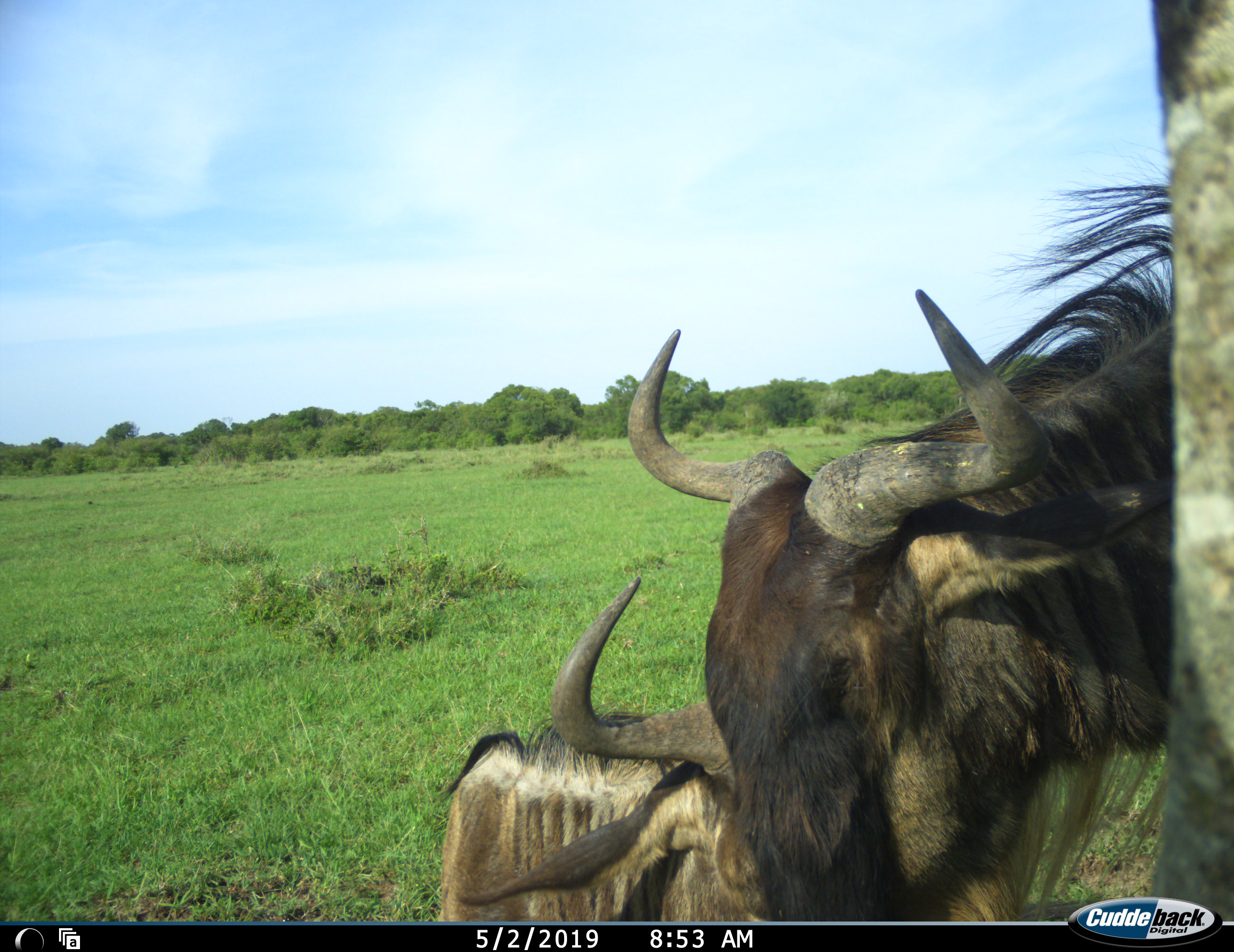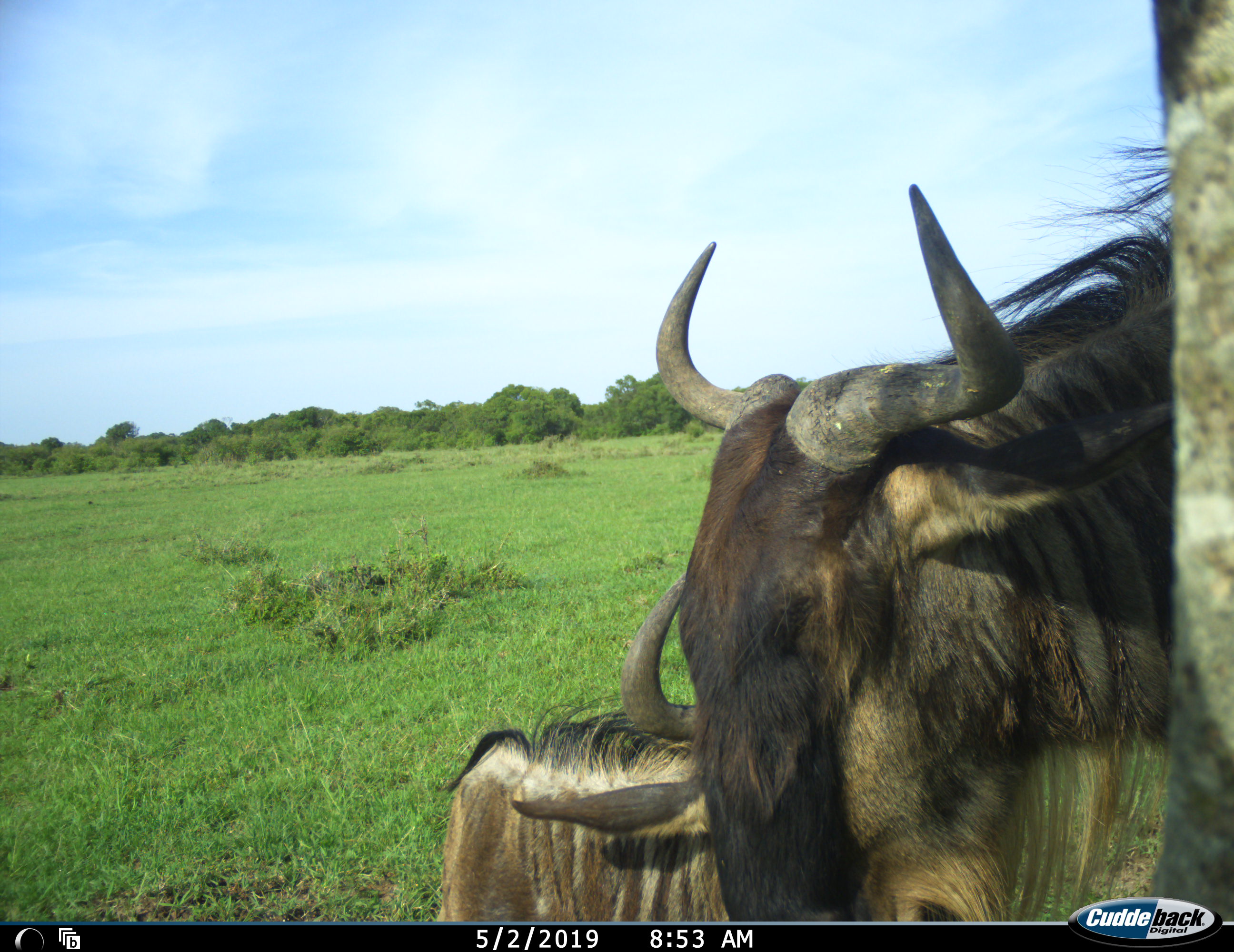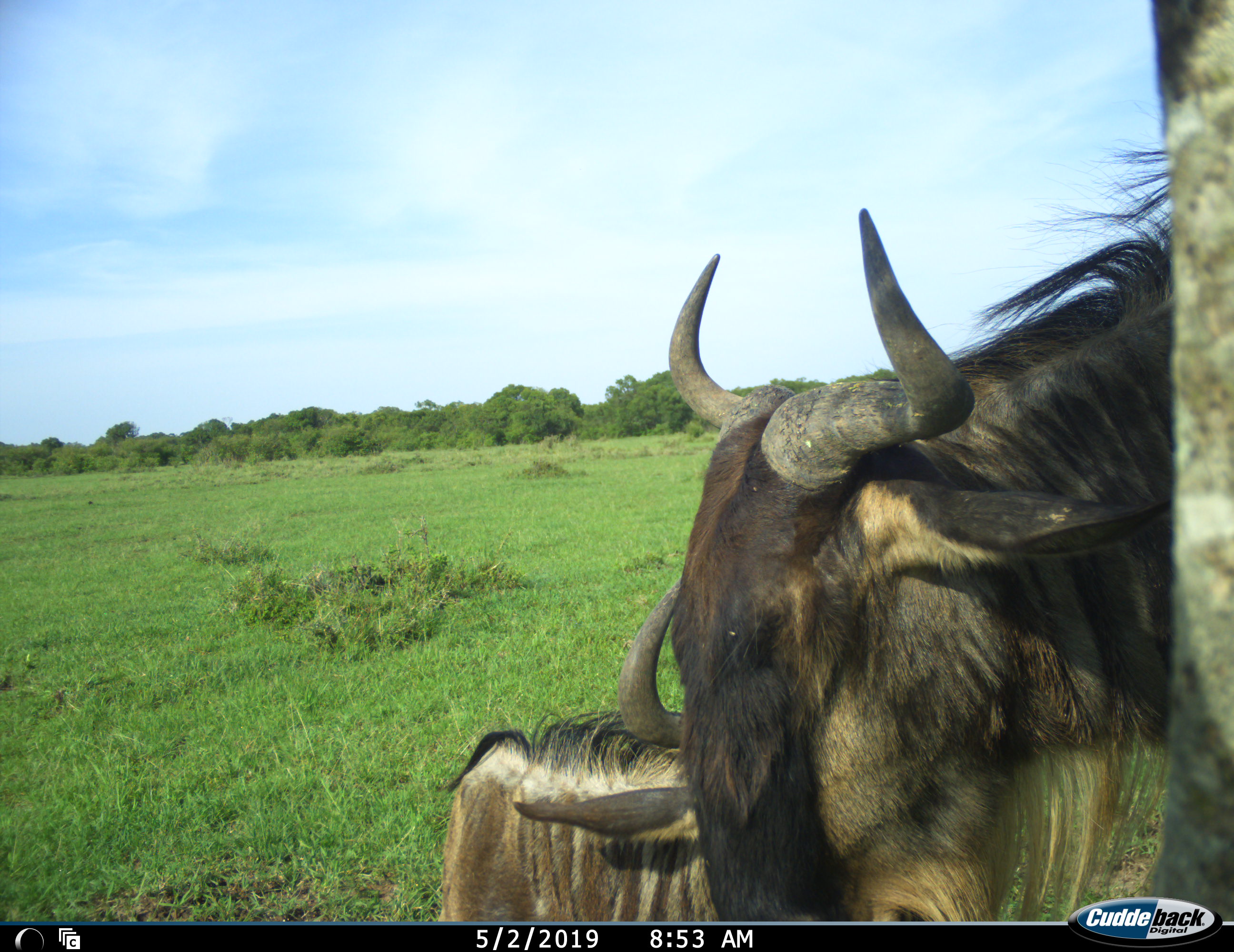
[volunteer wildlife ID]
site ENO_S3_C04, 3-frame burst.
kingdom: Animalia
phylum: Chordata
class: Mammalia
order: Artiodactyla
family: Bovidae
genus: Connochaetes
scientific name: Connochaetes taurinus taurinus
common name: blue wildebeest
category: wildebeestblue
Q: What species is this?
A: Wildebeestblue (blue wildebeest) (Connochaetes taurinus taurinus).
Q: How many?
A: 2.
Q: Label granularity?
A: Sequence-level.